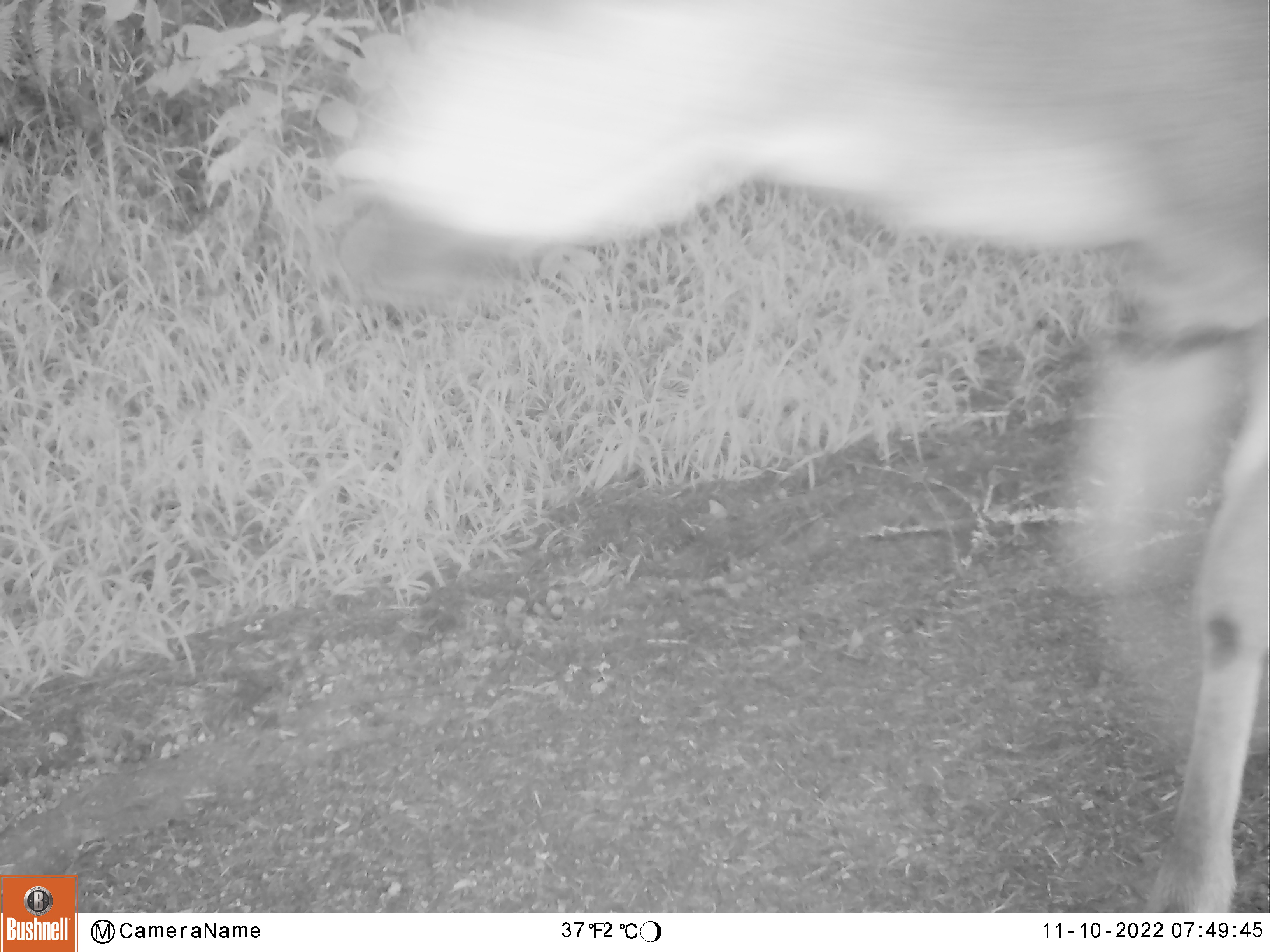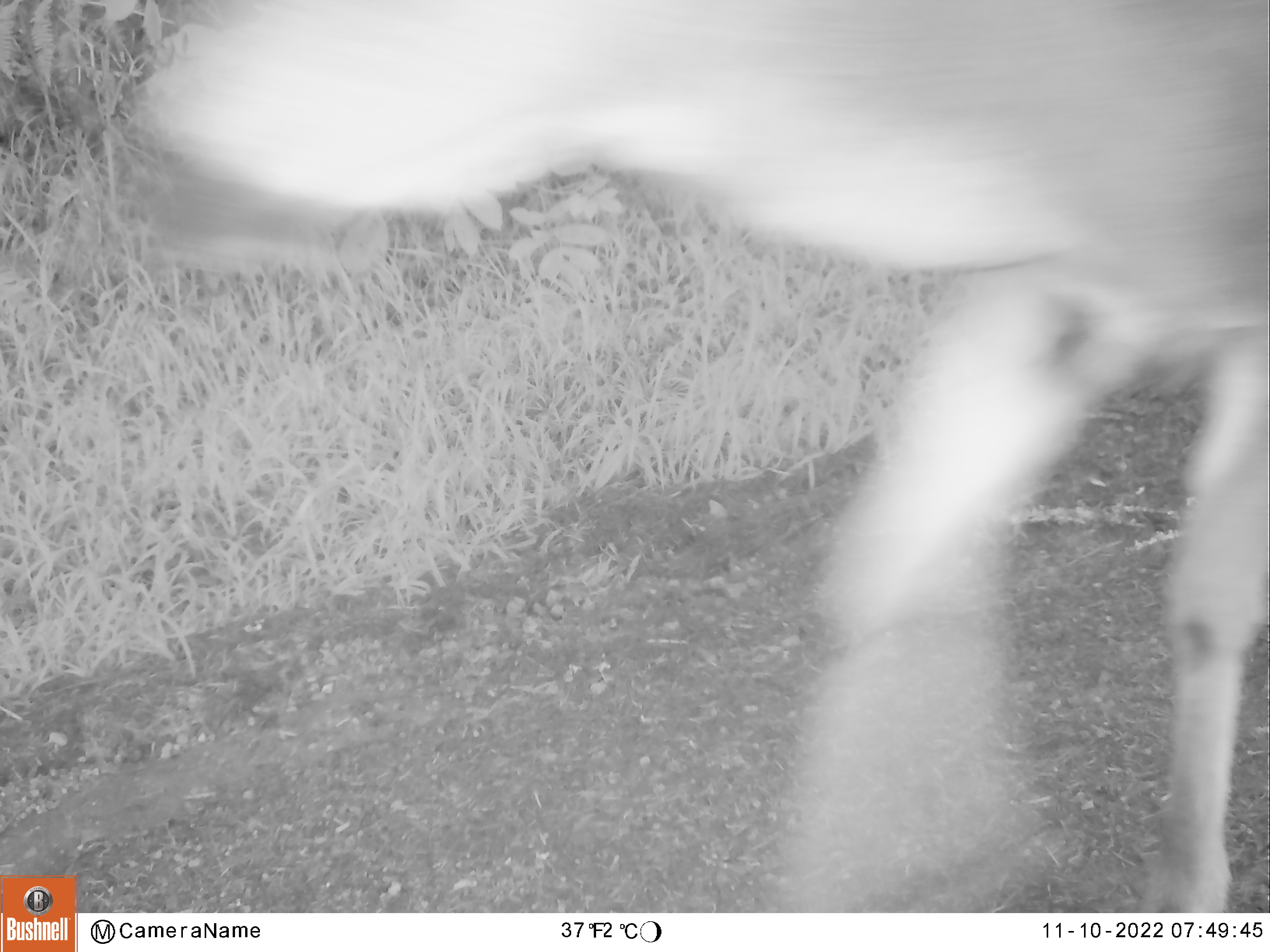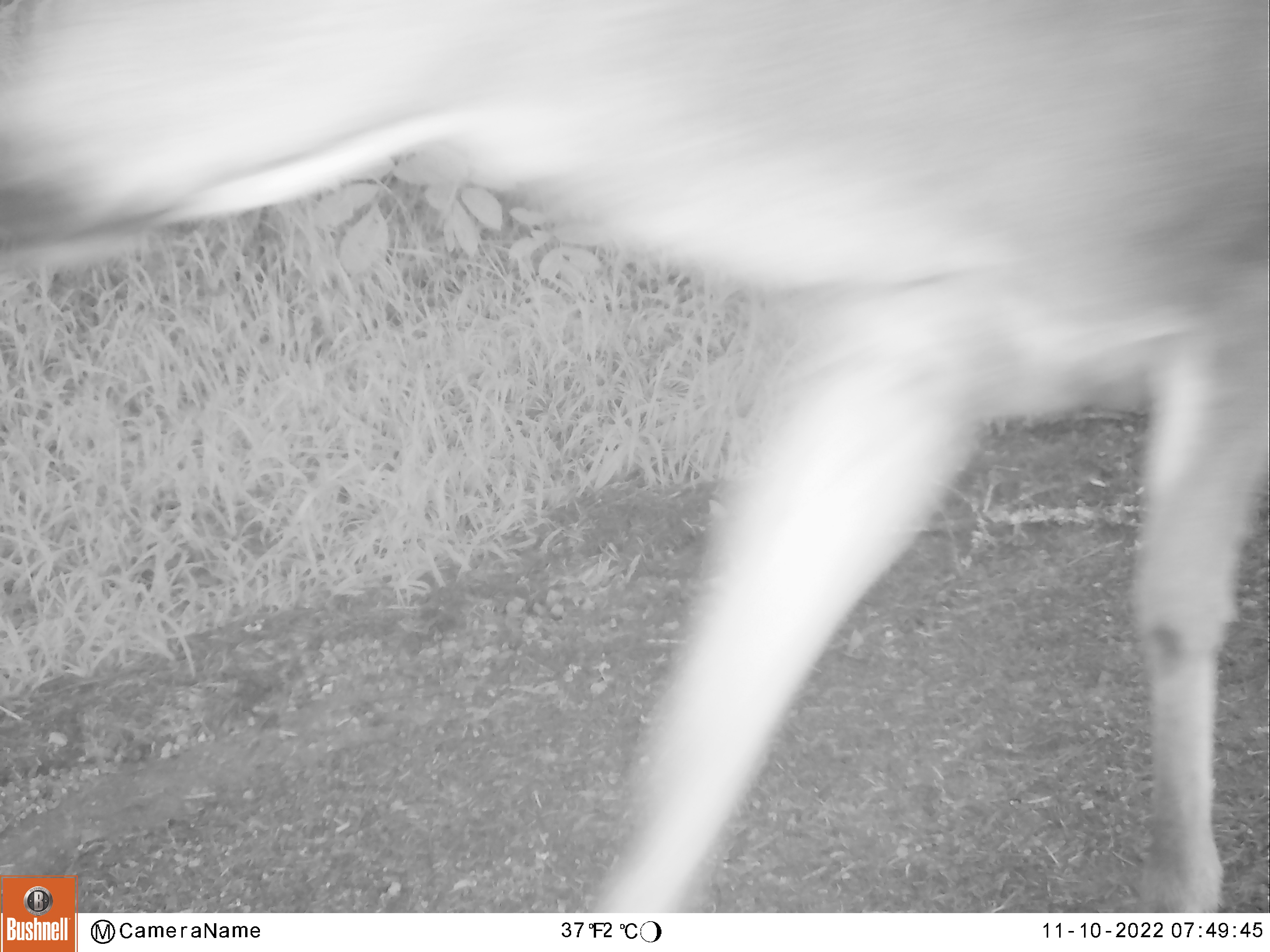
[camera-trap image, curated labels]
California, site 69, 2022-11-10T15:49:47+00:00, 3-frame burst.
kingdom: Animalia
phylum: Chordata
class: Mammalia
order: Artiodactyla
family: Cervidae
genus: Odocoileus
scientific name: Odocoileus hemionus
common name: mule deer